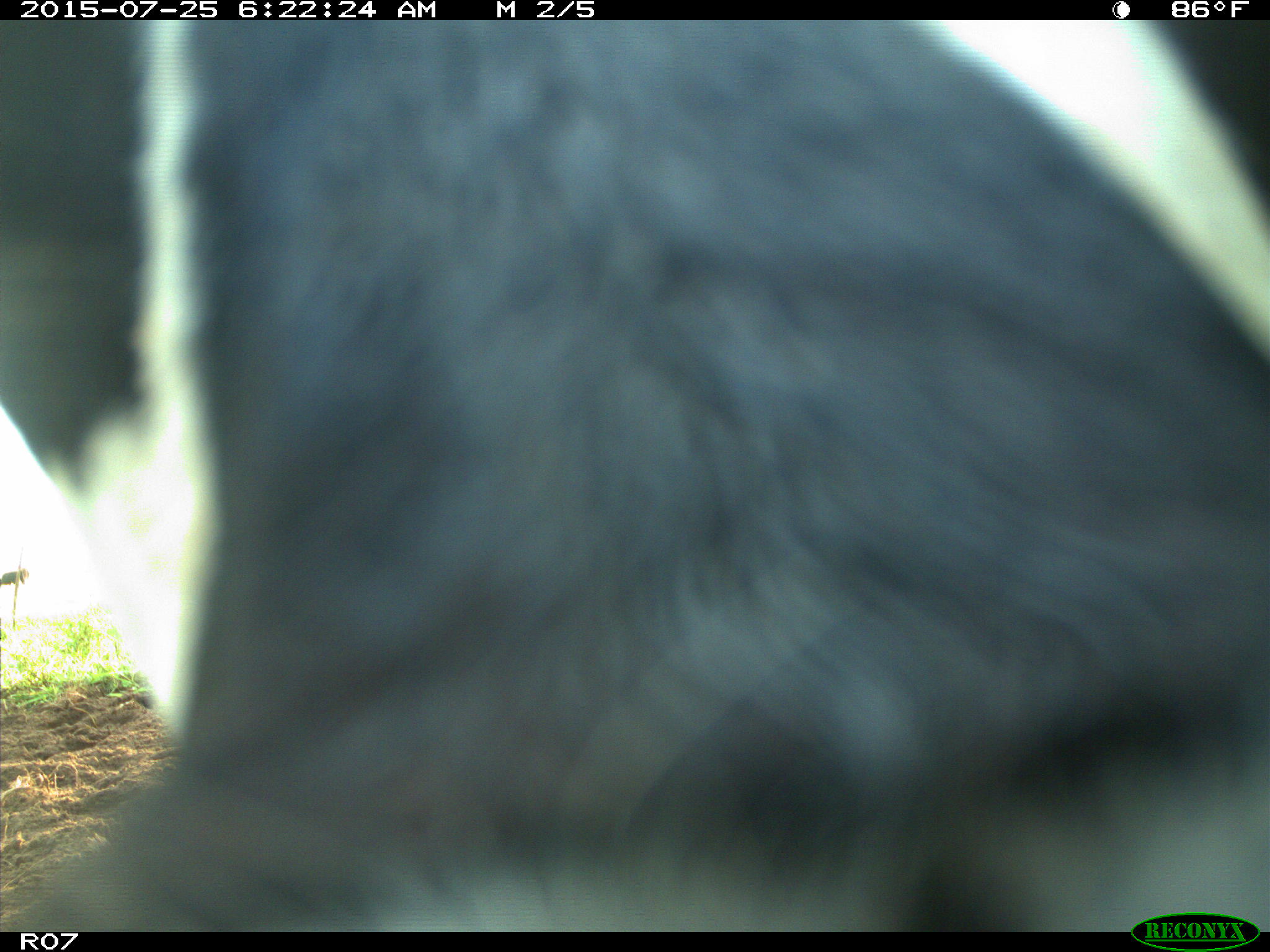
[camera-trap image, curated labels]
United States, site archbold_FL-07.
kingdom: Animalia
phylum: Chordata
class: Mammalia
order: Artiodactyla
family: Bovidae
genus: Bos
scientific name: Bos taurus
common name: domestic cow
Bos taurus (domestic cow).